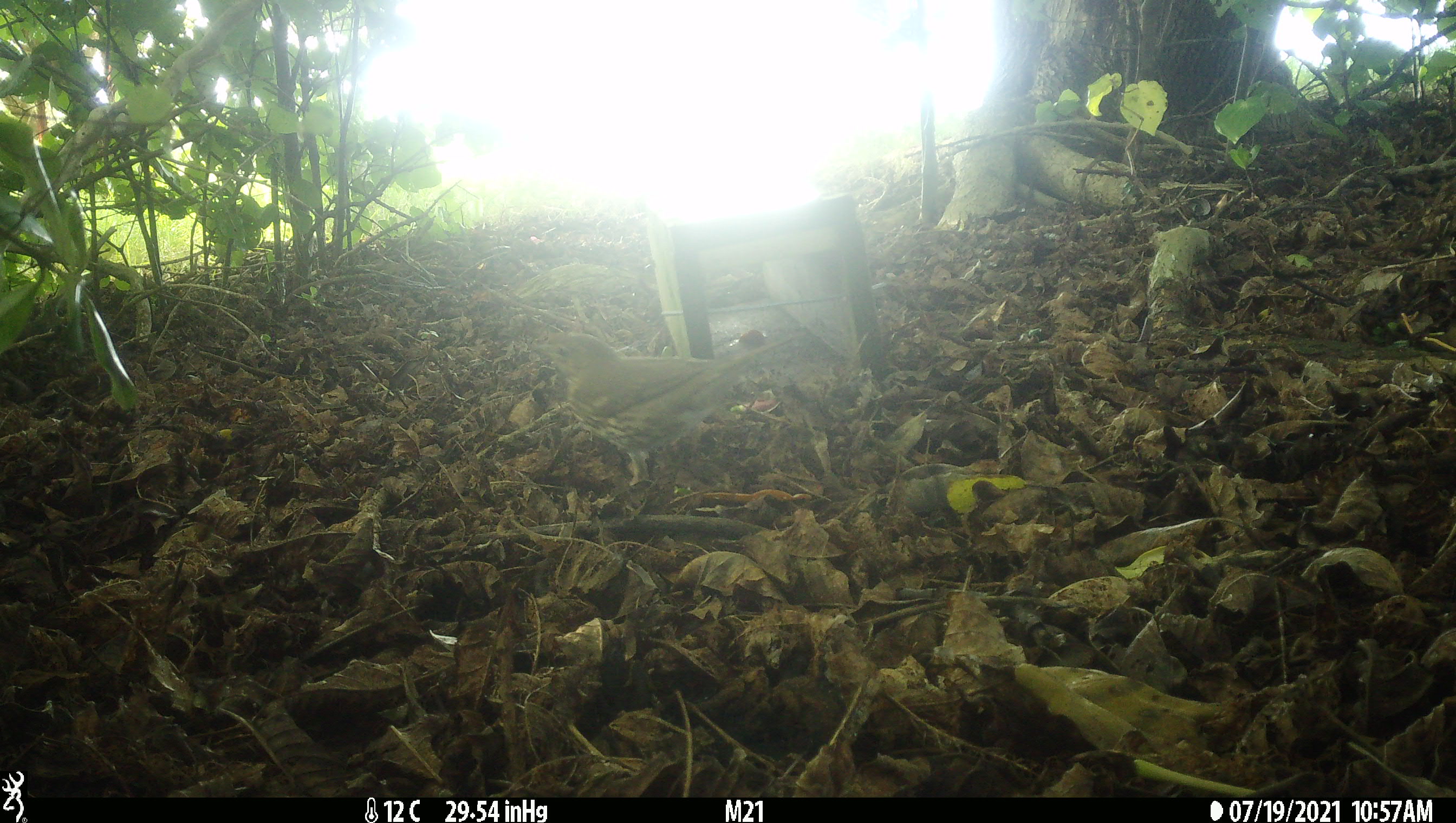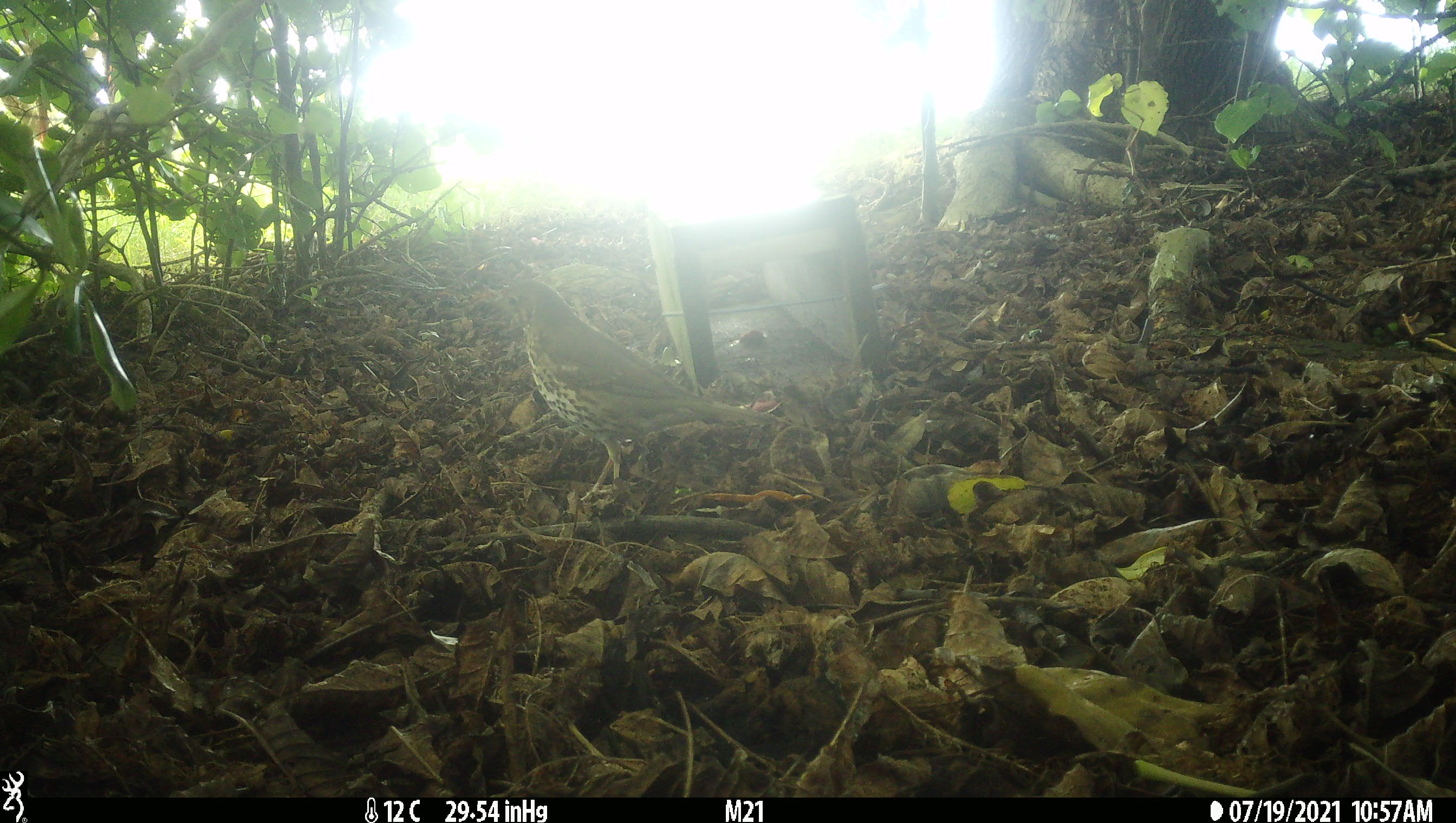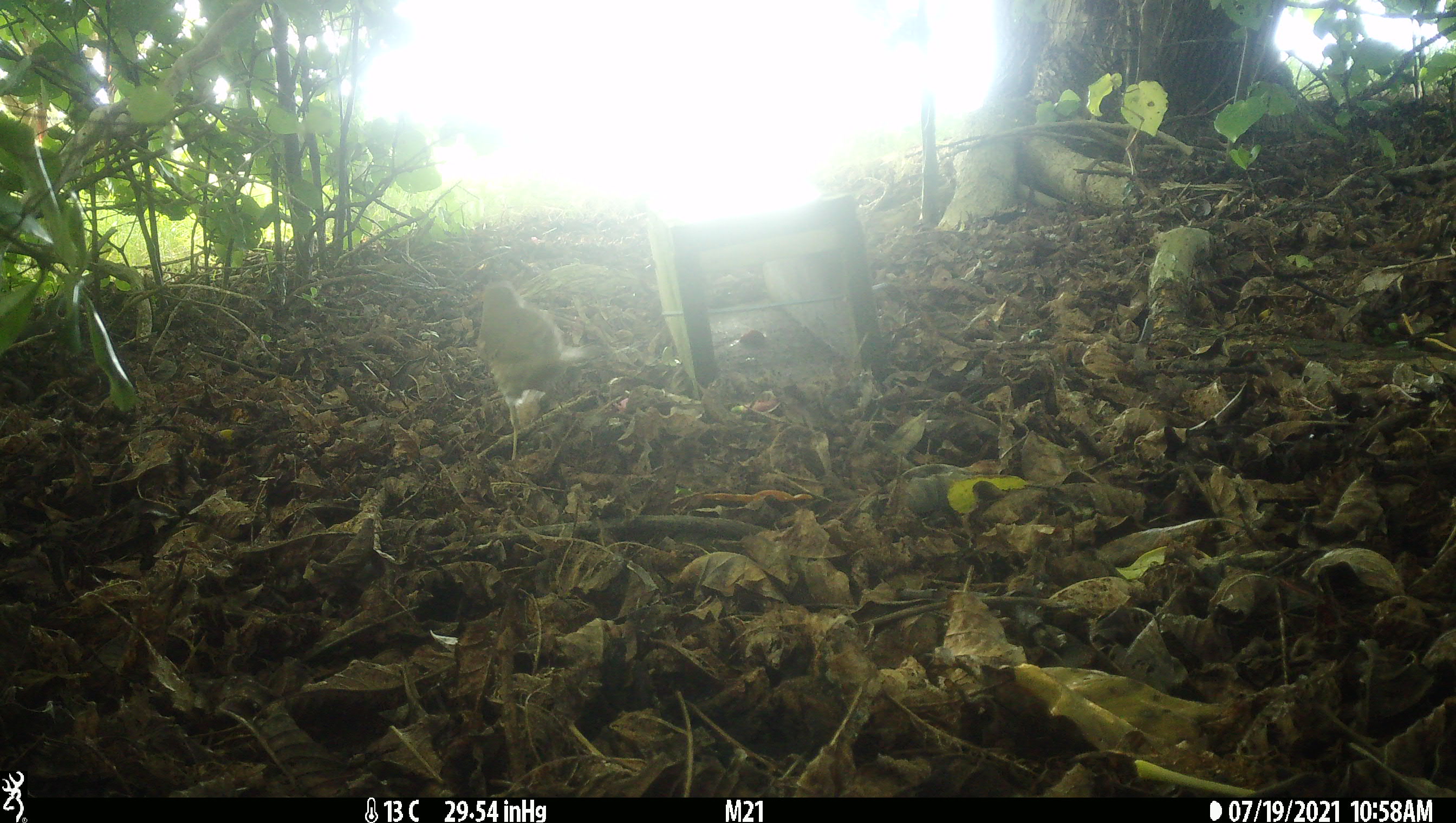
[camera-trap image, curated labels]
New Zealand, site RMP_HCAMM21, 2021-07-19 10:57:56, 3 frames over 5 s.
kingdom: Animalia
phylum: Chordata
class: Aves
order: Passeriformes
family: Turdidae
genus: Turdus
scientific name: Turdus philomelos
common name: song thrush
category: thrush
Thrush (song thrush) (Turdus philomelos).